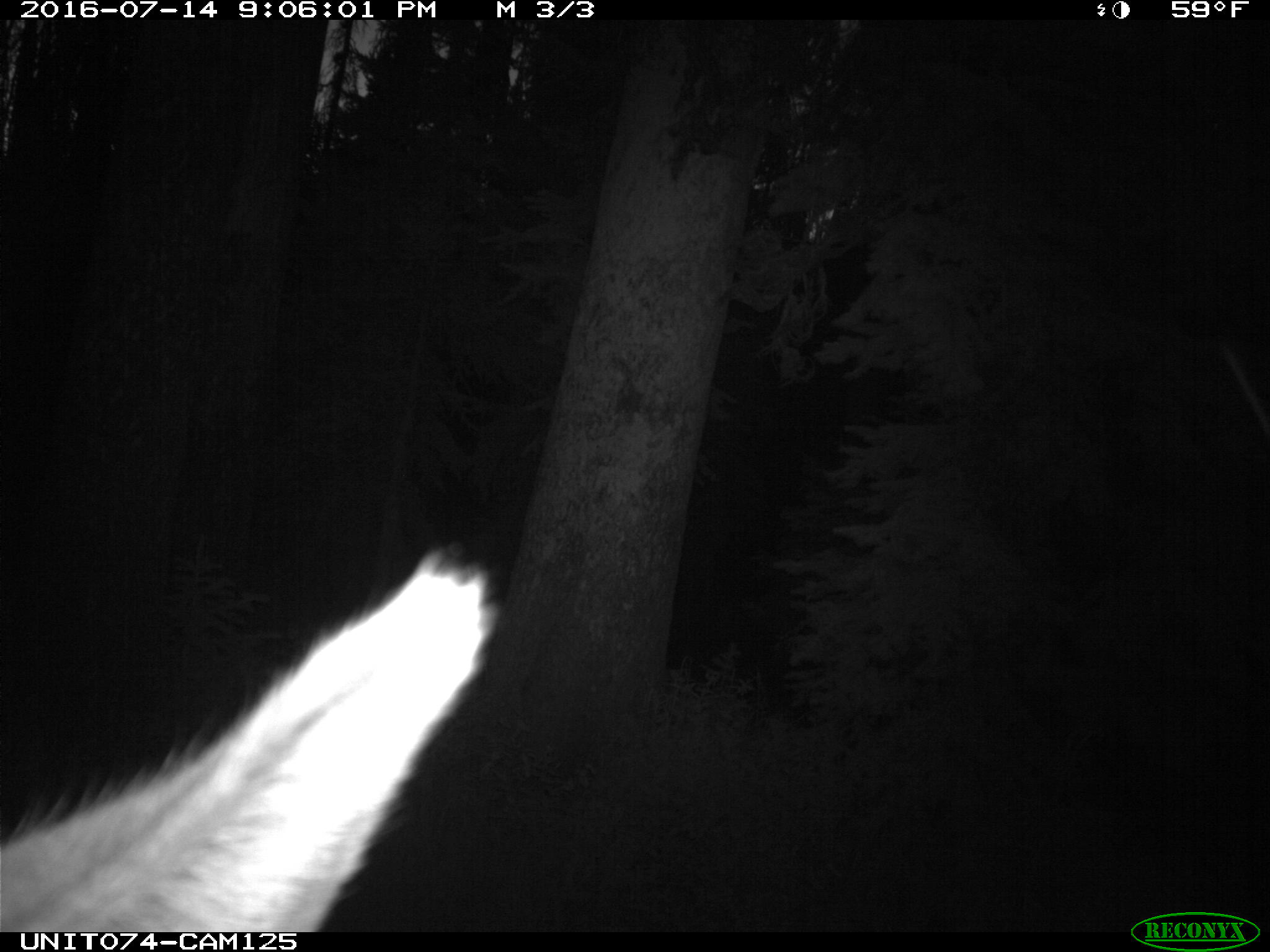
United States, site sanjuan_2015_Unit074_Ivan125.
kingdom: Animalia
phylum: Chordata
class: Mammalia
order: Artiodactyla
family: Cervidae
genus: Cervus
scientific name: Cervus elaphus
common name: red deer